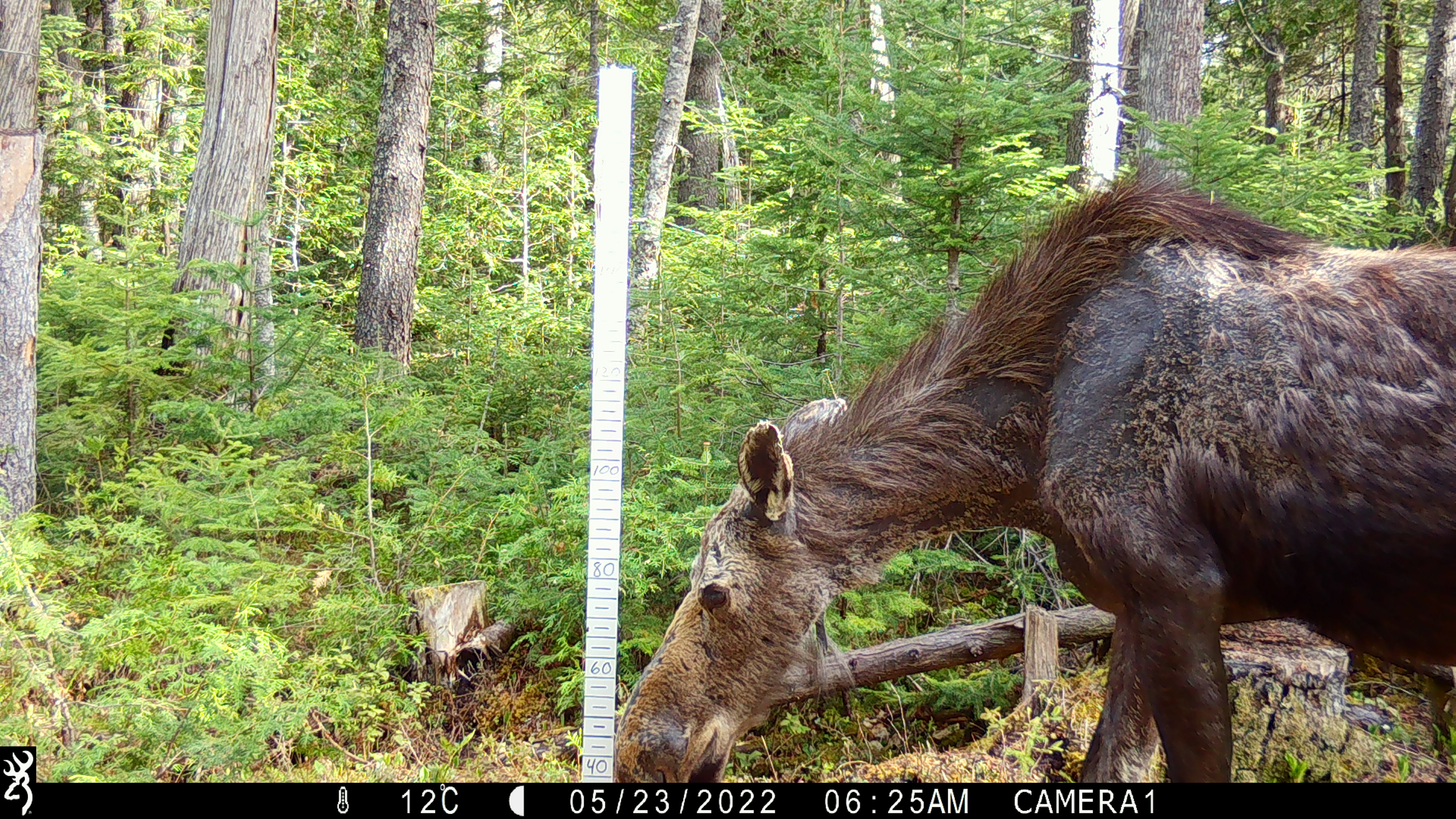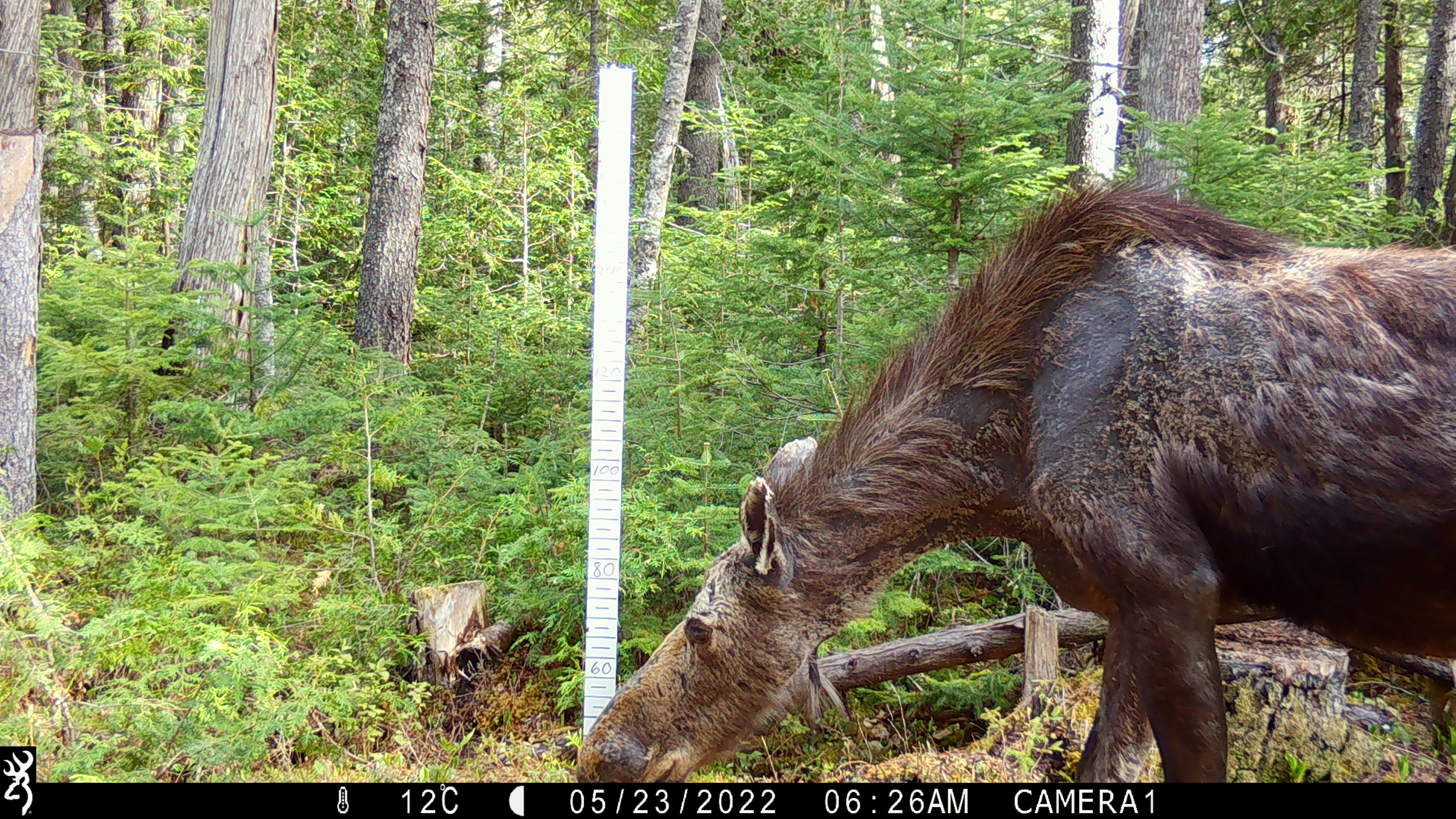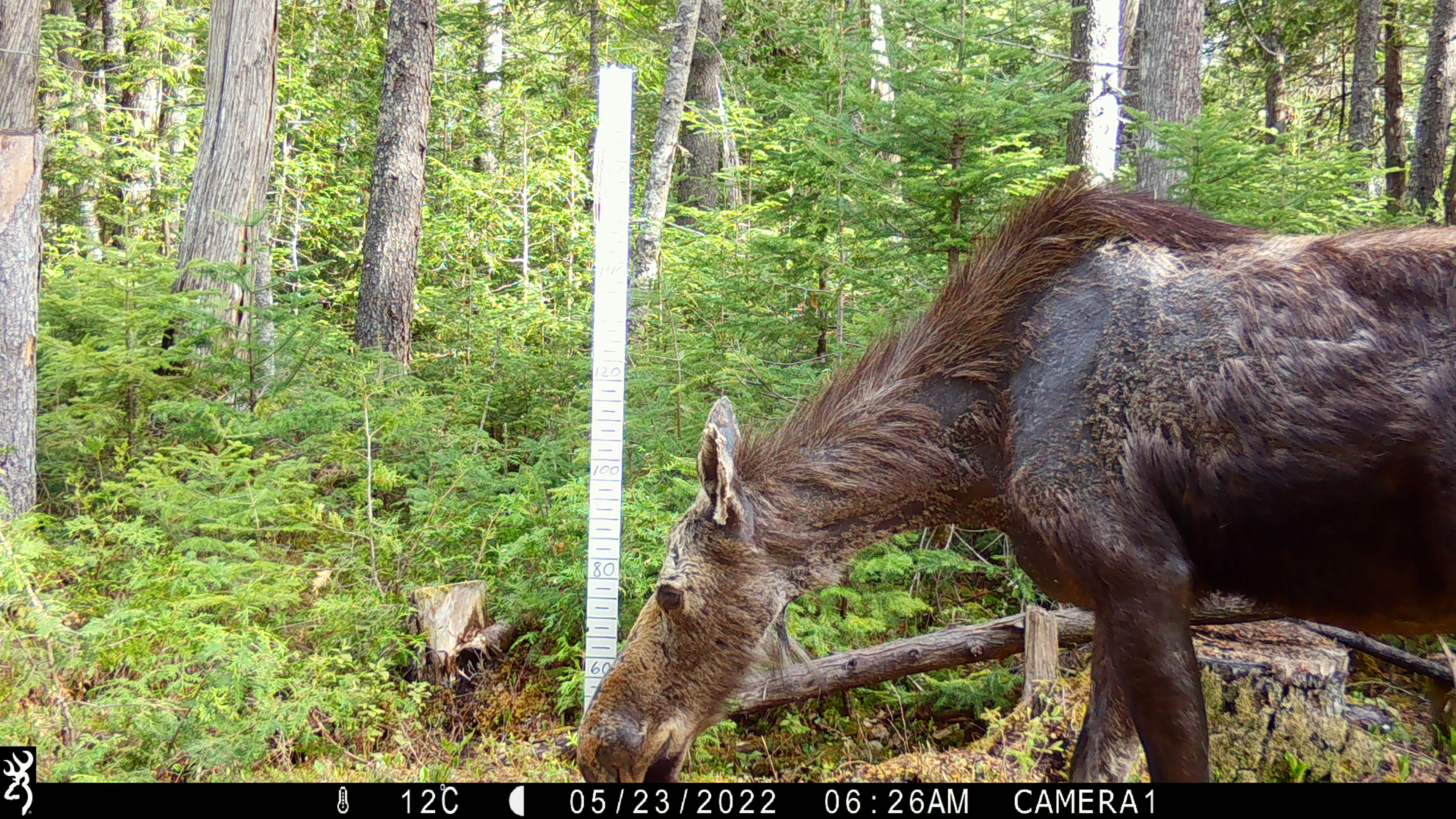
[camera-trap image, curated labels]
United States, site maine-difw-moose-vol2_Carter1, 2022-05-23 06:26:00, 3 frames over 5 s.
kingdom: Animalia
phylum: Chordata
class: Mammalia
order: Artiodactyla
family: Cervidae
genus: Alces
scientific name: Alces alces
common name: moose